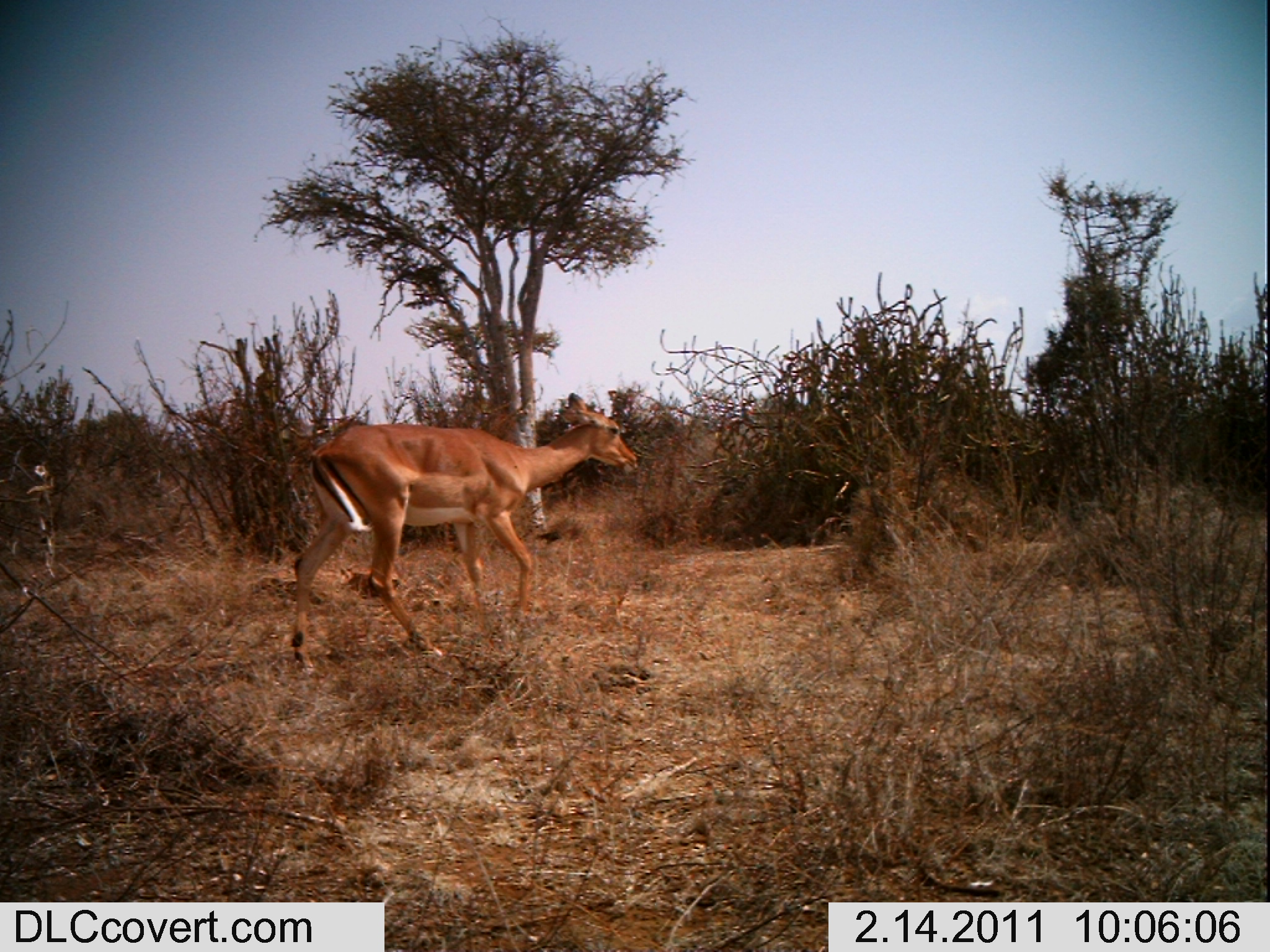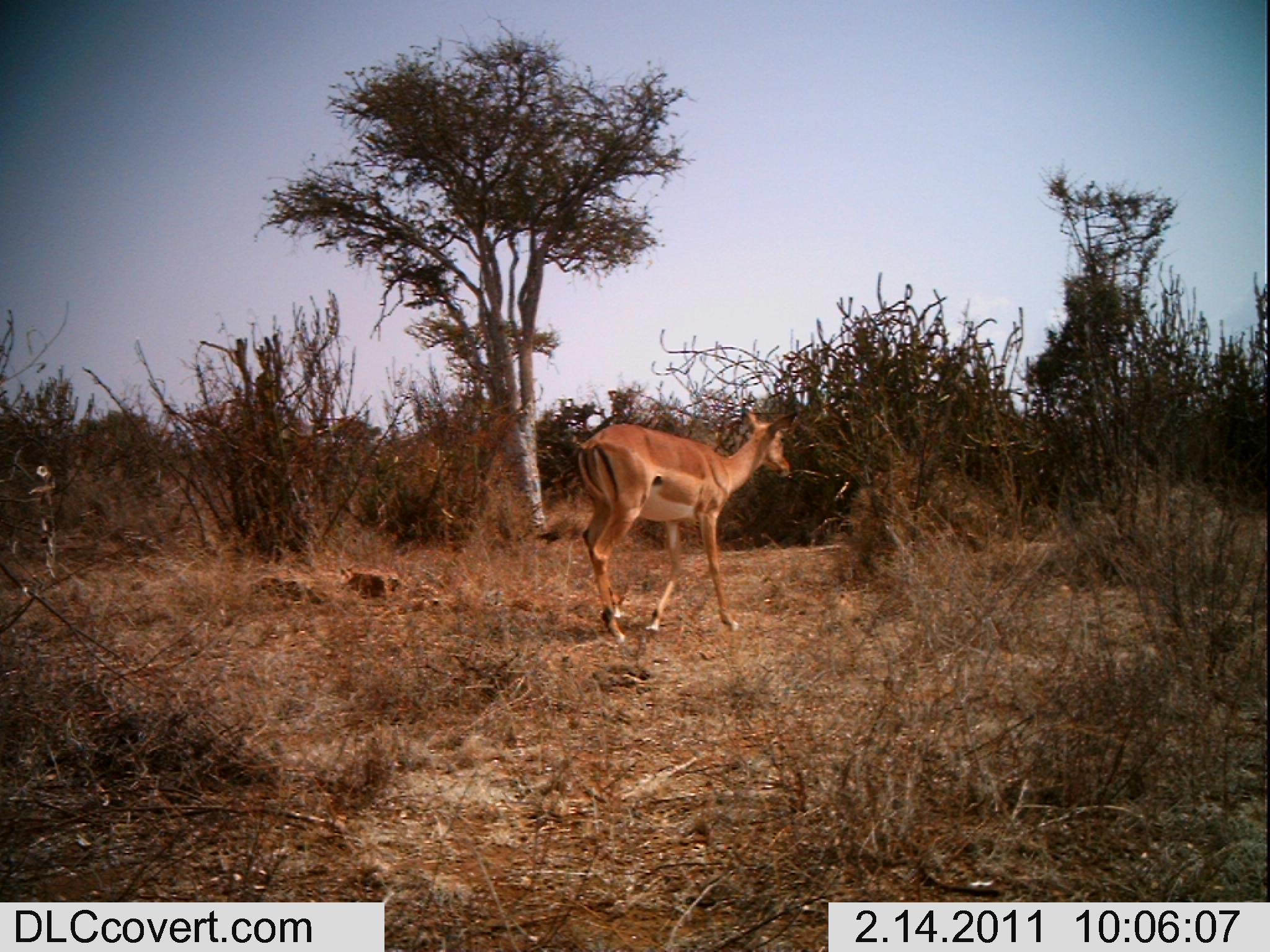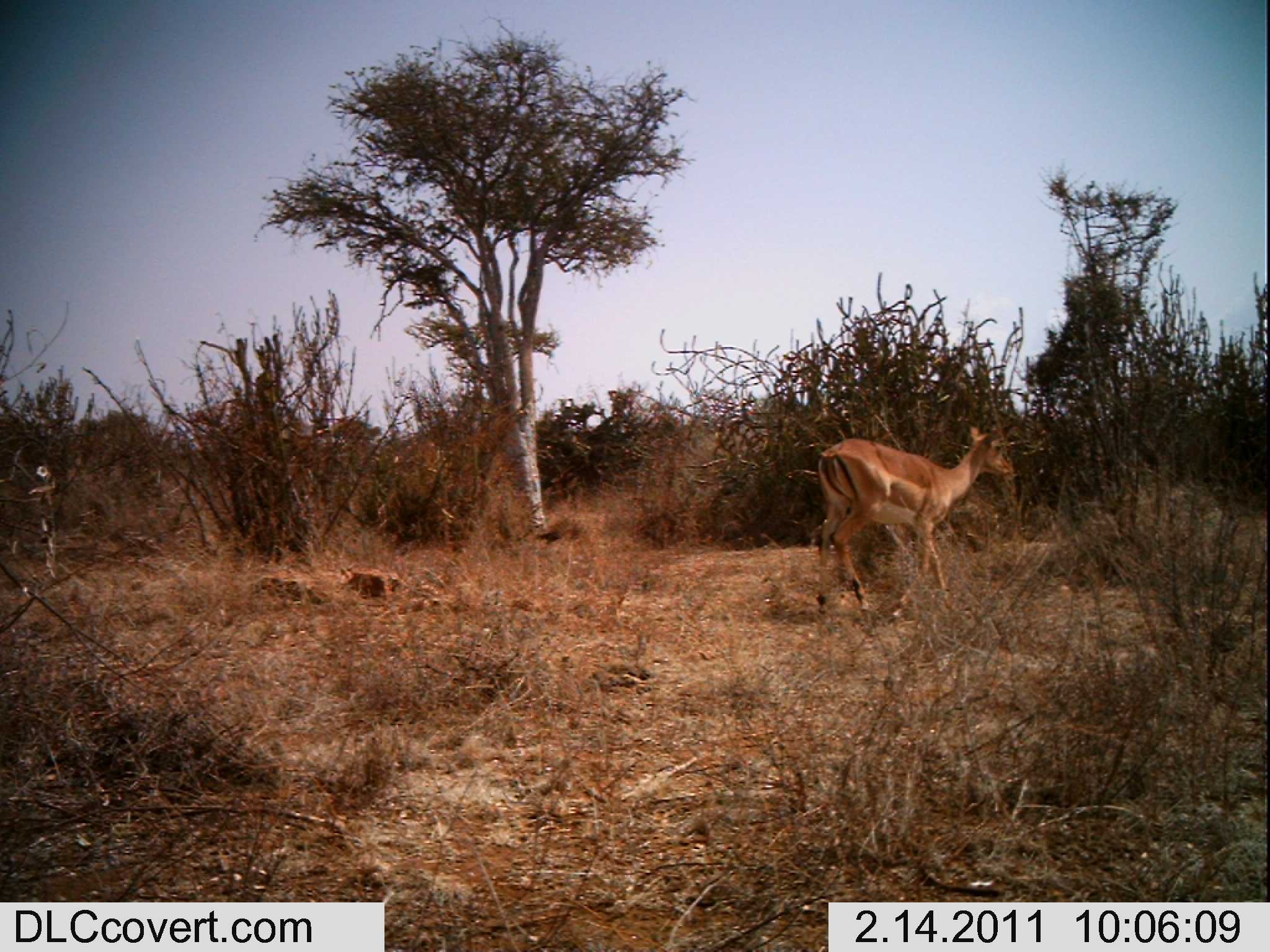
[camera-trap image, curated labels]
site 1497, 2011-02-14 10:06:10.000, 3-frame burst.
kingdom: Animalia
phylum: Chordata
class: Mammalia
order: Artiodactyla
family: Bovidae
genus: Aepyceros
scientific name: Aepyceros melampus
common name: impala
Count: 1.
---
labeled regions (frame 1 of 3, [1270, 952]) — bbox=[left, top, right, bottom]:
aepyceros melampus: bbox=[290, 393, 642, 668]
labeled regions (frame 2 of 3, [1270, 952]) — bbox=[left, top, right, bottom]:
aepyceros melampus: bbox=[573, 404, 798, 644]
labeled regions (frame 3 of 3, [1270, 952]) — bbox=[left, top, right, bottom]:
aepyceros melampus: bbox=[814, 423, 1015, 630]